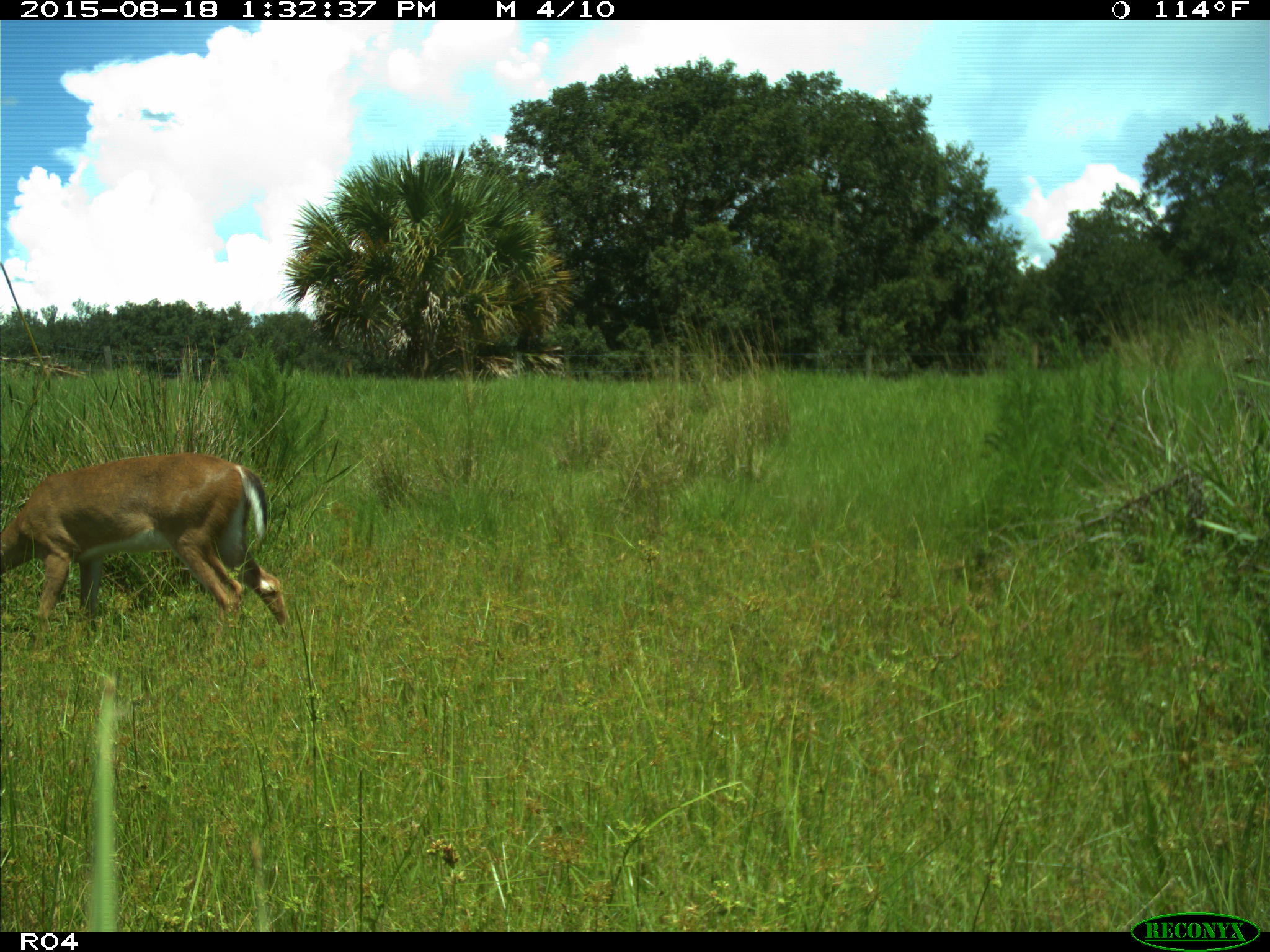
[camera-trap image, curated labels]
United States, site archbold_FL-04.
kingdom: Animalia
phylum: Chordata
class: Mammalia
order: Artiodactyla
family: Cervidae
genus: Odocoileus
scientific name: Odocoileus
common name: deer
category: unidentified deer